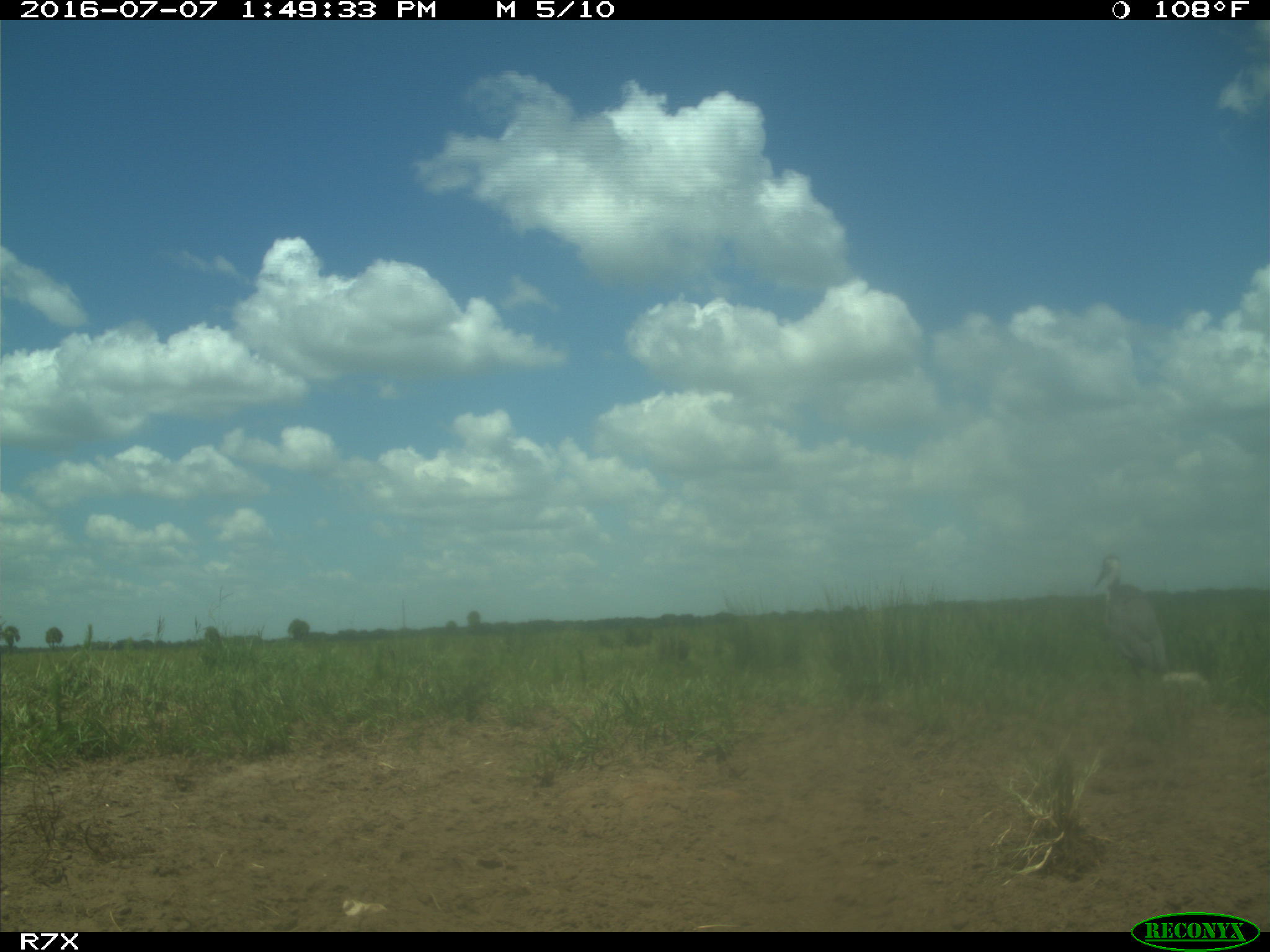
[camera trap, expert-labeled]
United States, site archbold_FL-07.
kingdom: Animalia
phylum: Chordata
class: Mammalia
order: Artiodactyla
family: Bovidae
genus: Bos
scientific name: Bos taurus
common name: domestic cow